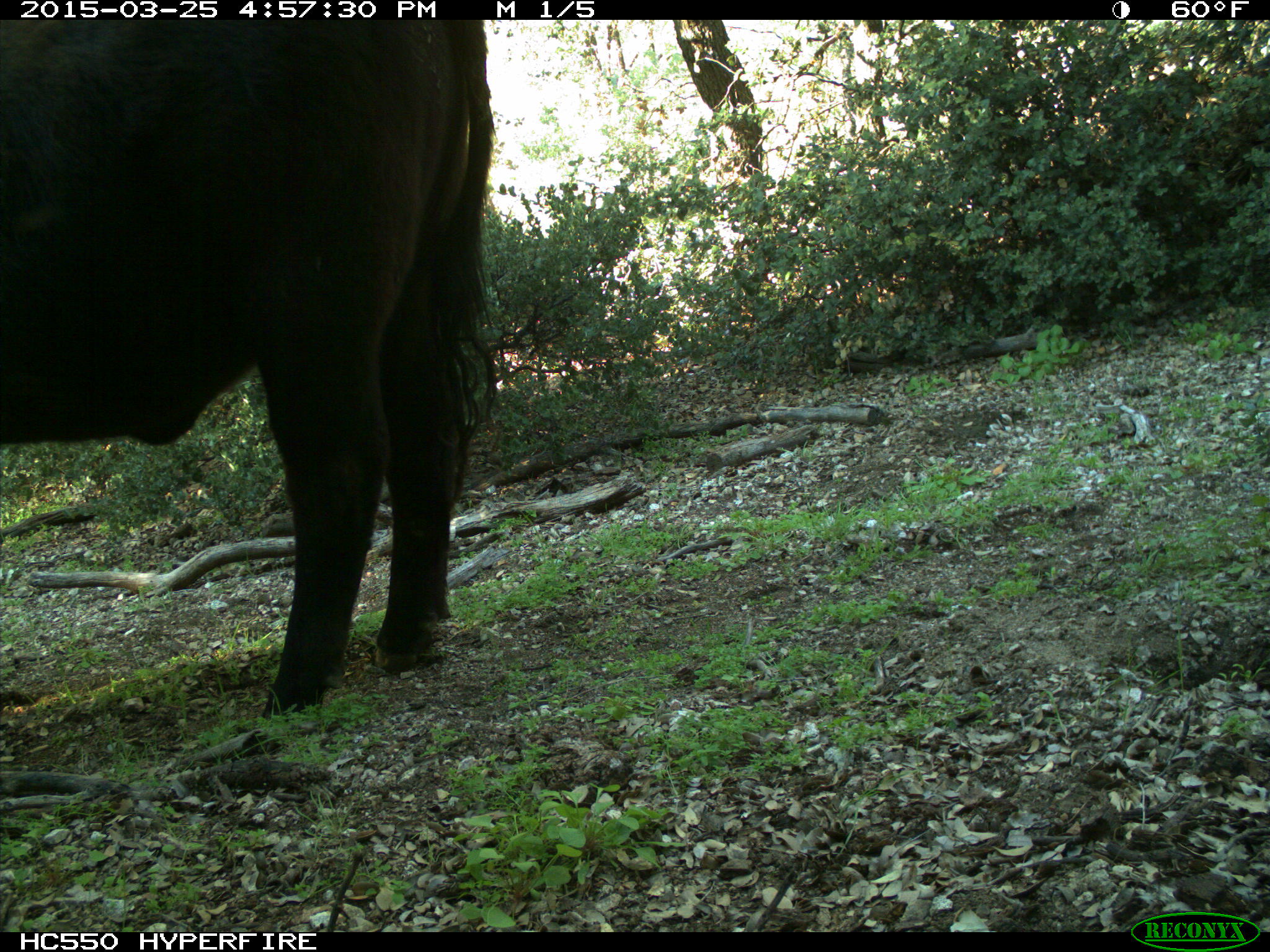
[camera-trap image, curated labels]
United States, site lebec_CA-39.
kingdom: Animalia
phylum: Chordata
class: Mammalia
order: Artiodactyla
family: Bovidae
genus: Bos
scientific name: Bos taurus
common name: domestic cow